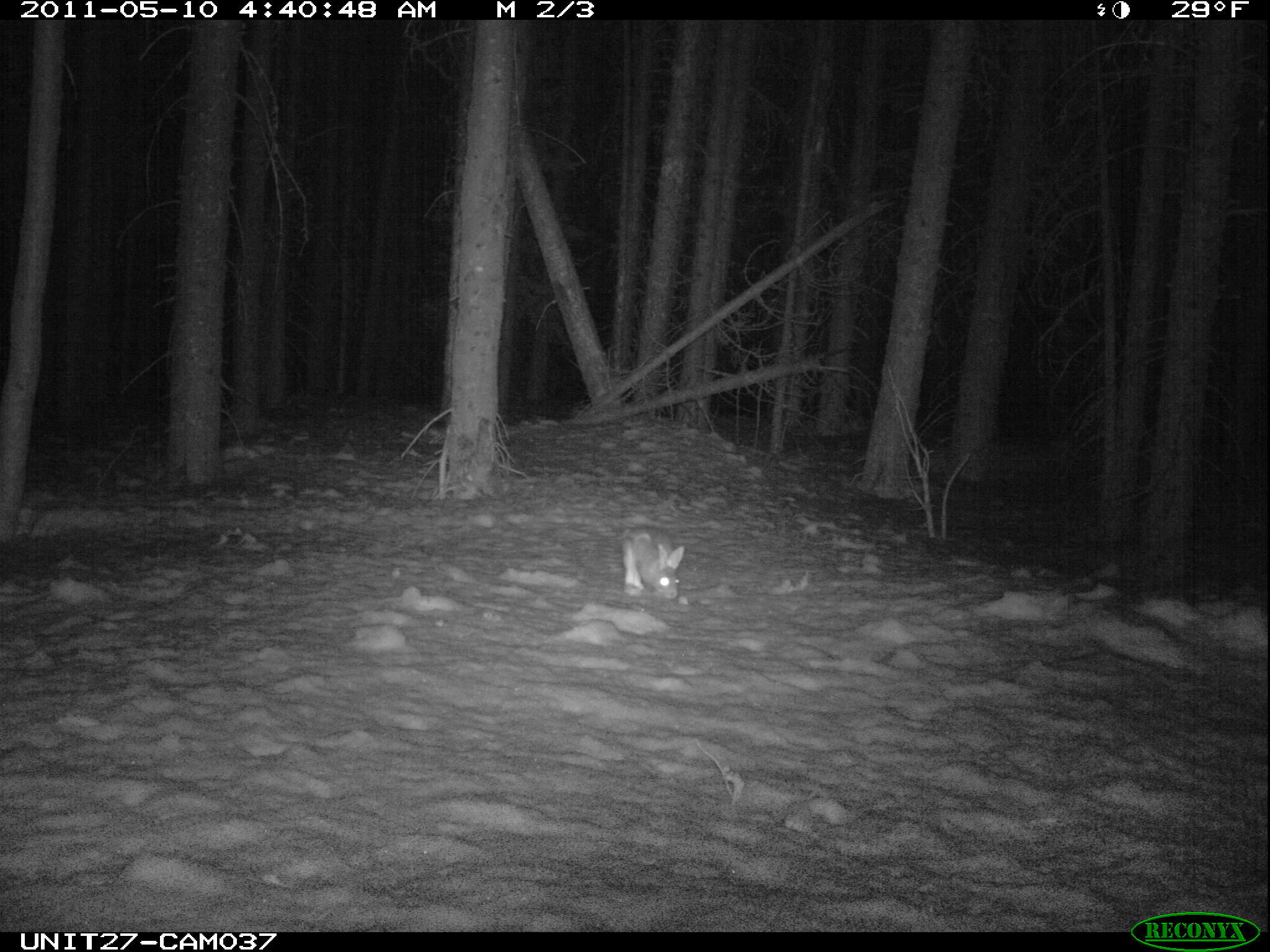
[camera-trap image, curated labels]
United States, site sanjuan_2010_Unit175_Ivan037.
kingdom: Animalia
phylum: Chordata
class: Mammalia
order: Lagomorpha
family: Leporidae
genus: Lepus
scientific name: Lepus americanus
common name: snowshoe hare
Lepus americanus (snowshoe hare).